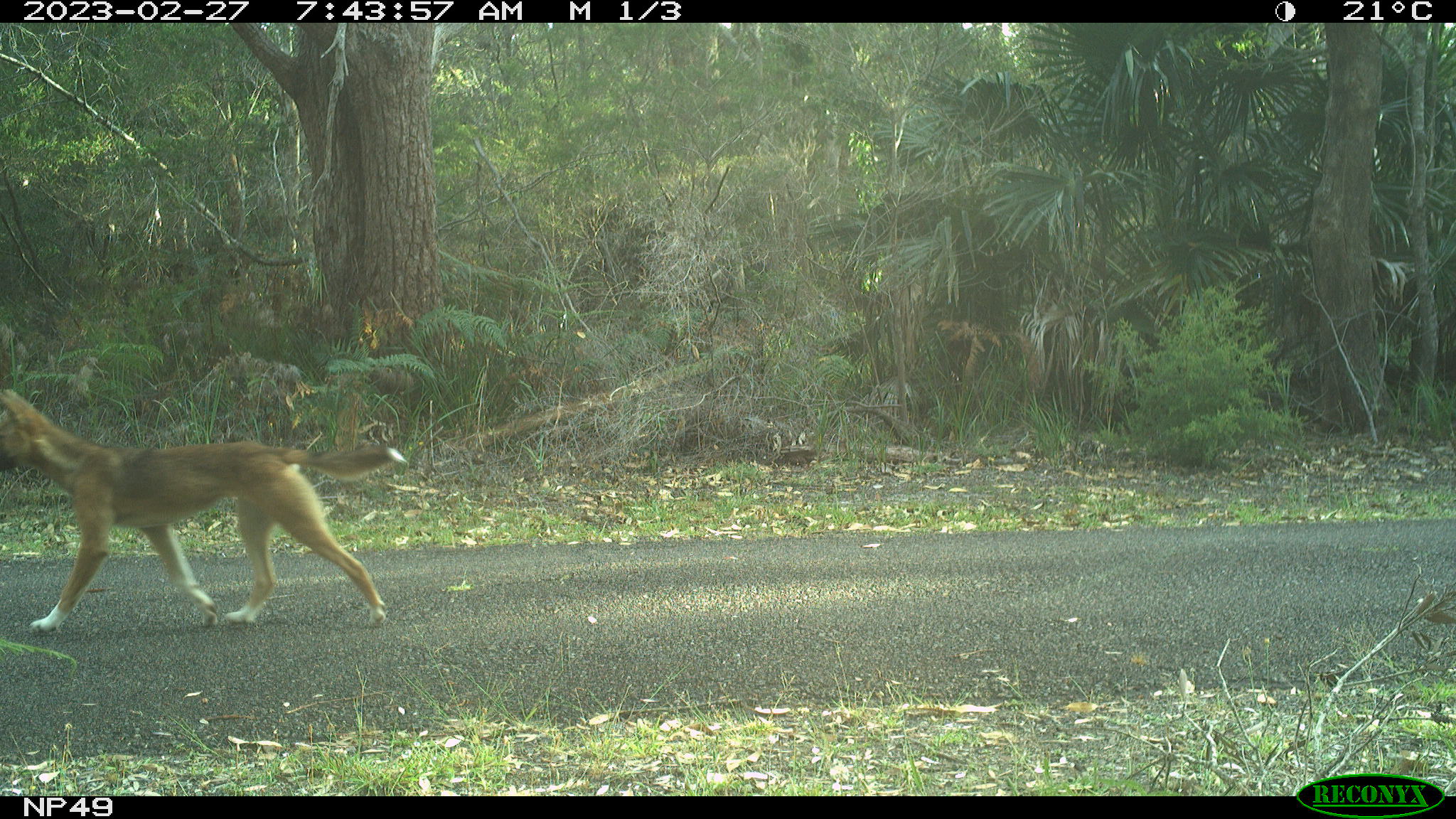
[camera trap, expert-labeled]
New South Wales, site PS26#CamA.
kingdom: Animalia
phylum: Chordata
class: Mammalia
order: Carnivora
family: Canidae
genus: Canis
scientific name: Canis familiaris dingo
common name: dingo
Dingo (Canis familiaris dingo).